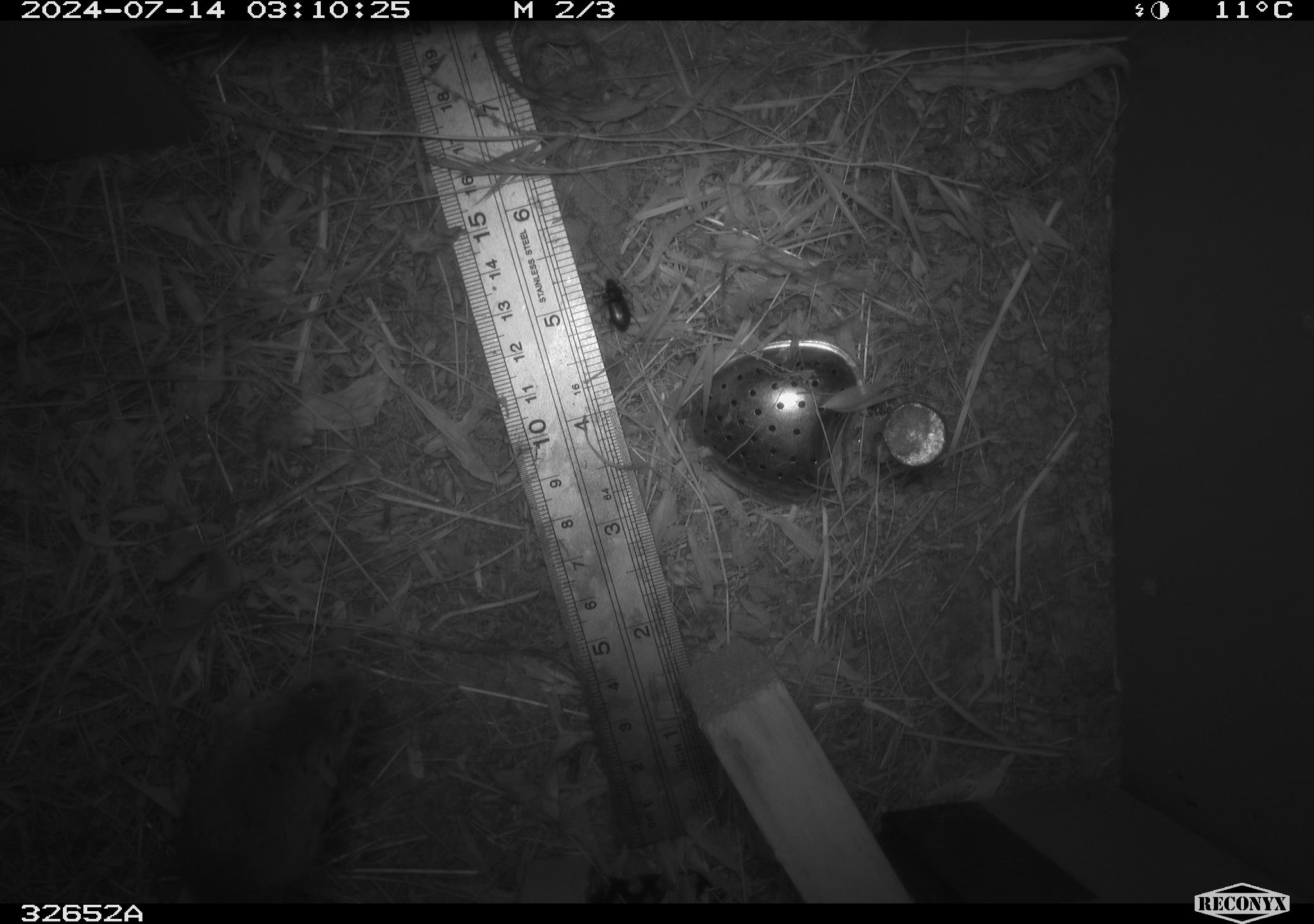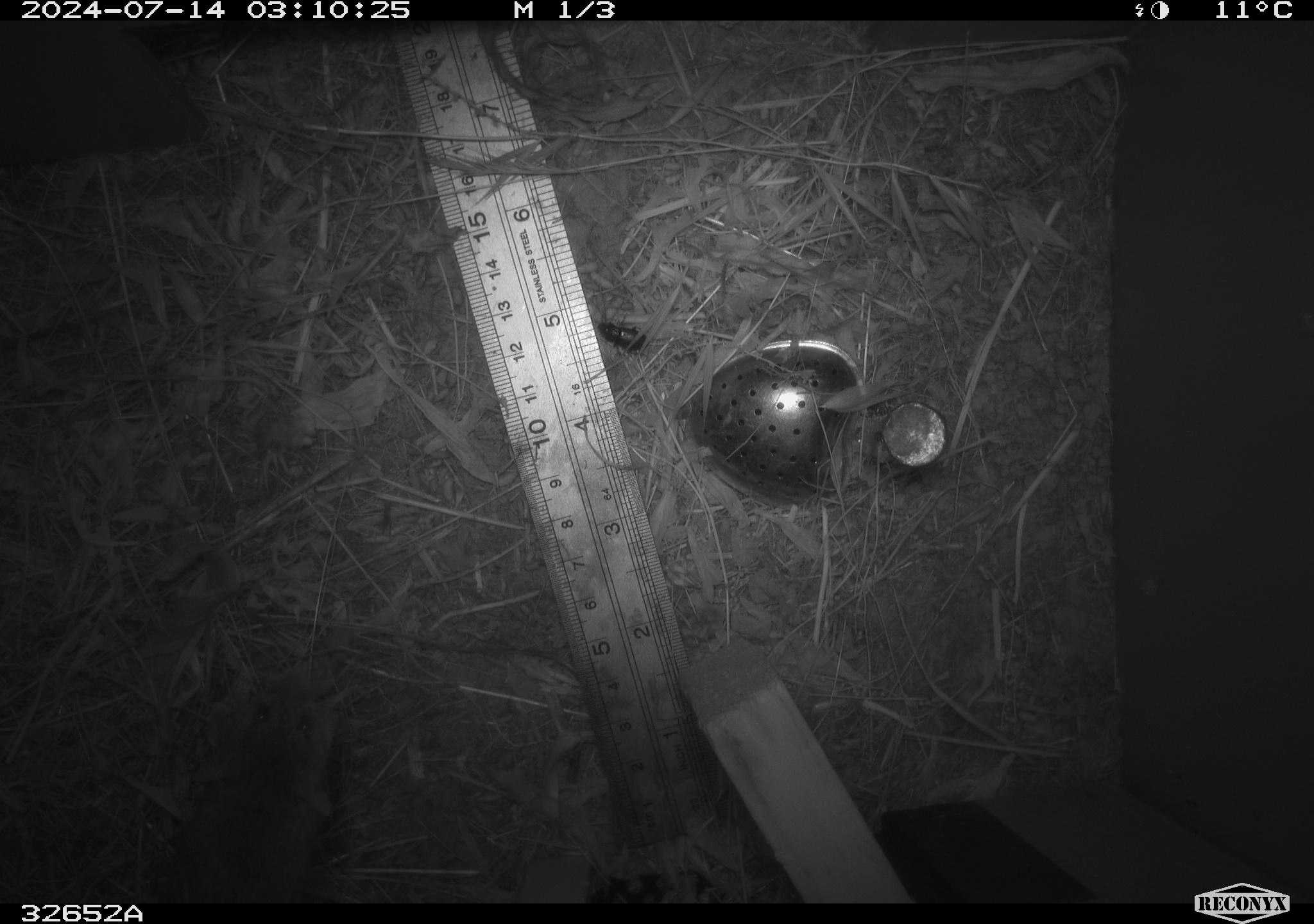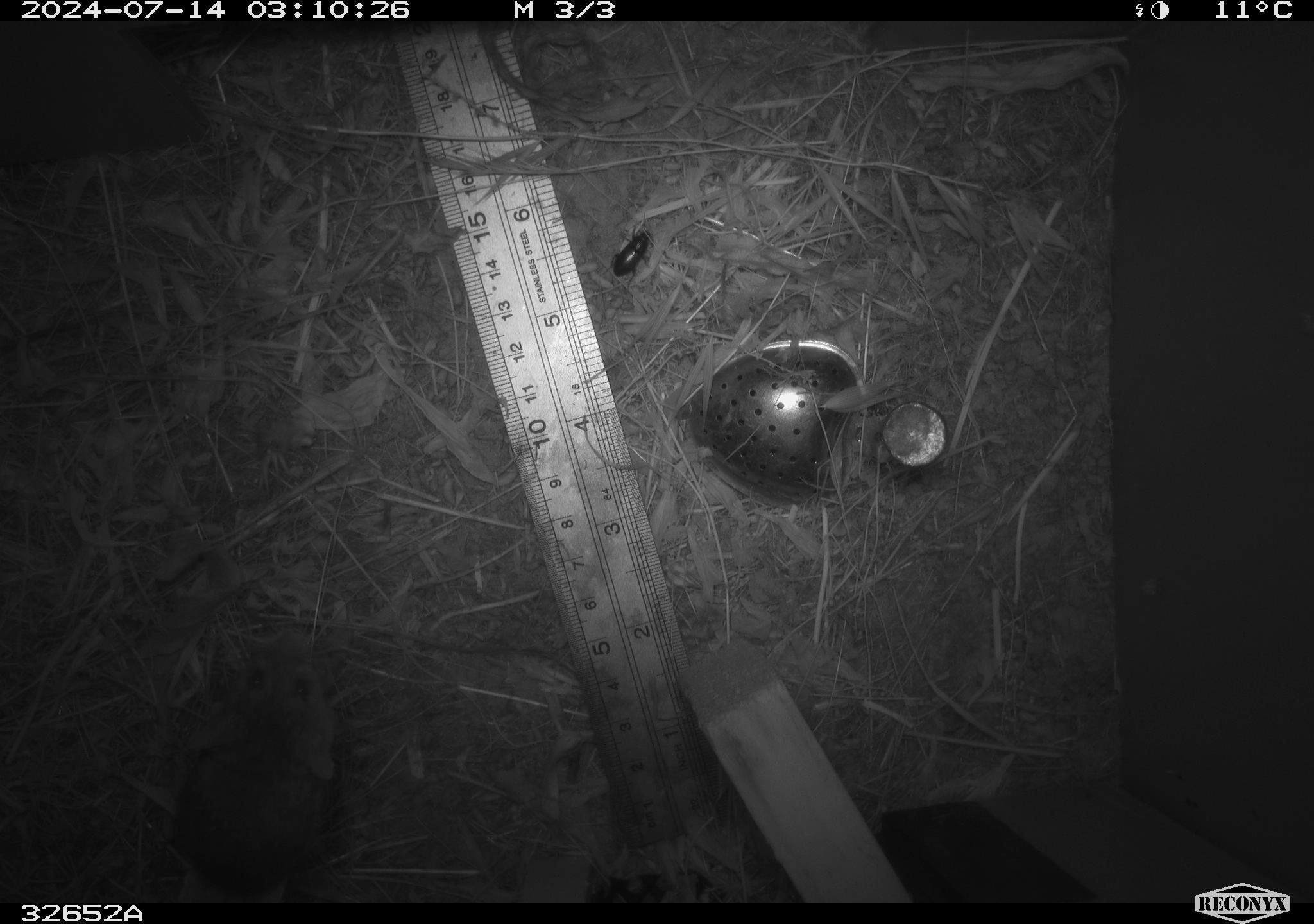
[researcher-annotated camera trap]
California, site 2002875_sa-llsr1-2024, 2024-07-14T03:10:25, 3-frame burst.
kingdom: Animalia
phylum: Arthropoda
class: Insecta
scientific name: Insecta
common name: insect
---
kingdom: Animalia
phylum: Chordata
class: Mammalia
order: Rodentia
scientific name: Rodentia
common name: mouse species